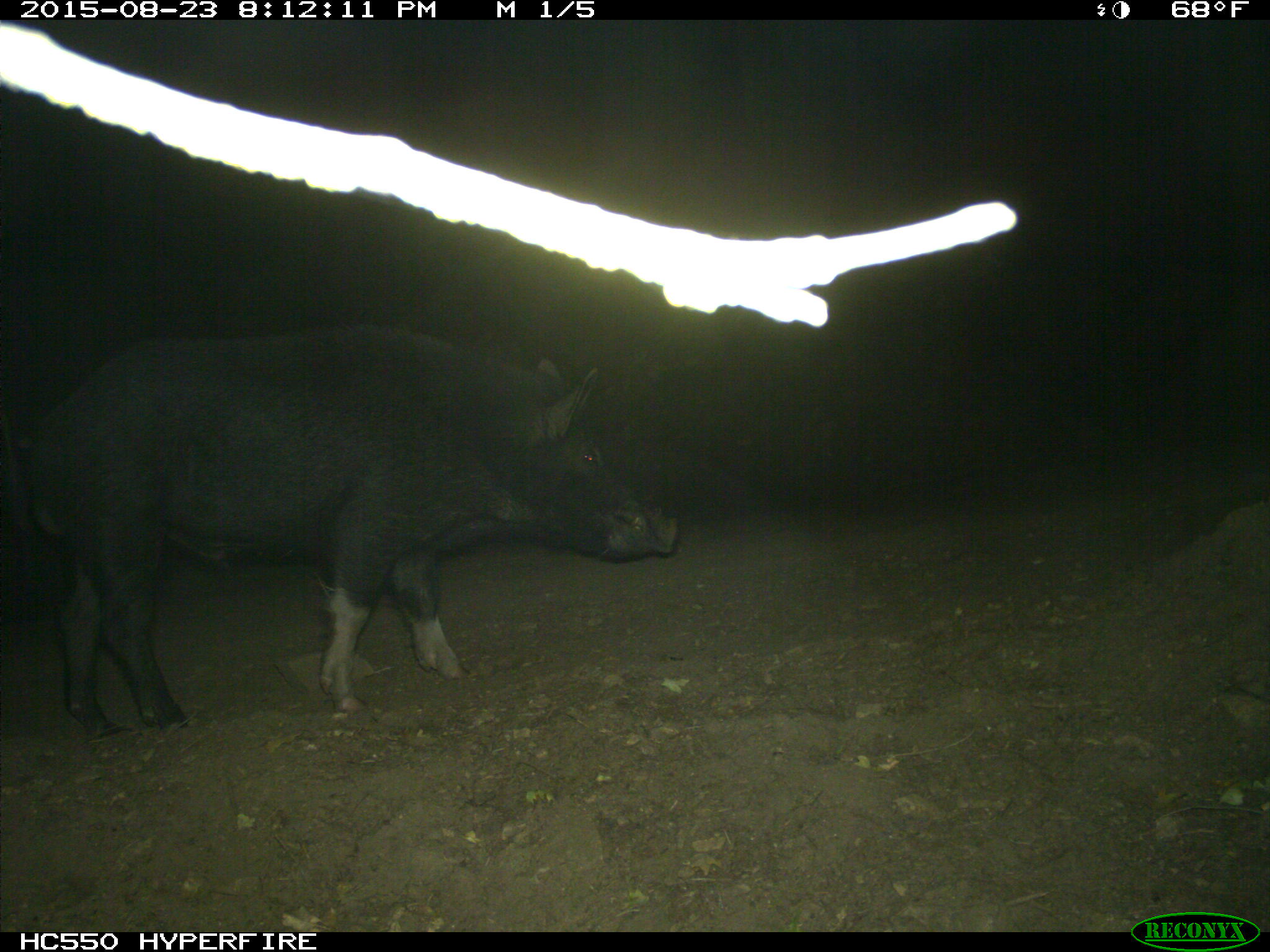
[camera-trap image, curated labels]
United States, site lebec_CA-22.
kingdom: Animalia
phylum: Chordata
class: Mammalia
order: Artiodactyla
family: Suidae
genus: Sus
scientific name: Sus scrofa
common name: wild boar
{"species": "Sus scrofa (wild boar)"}